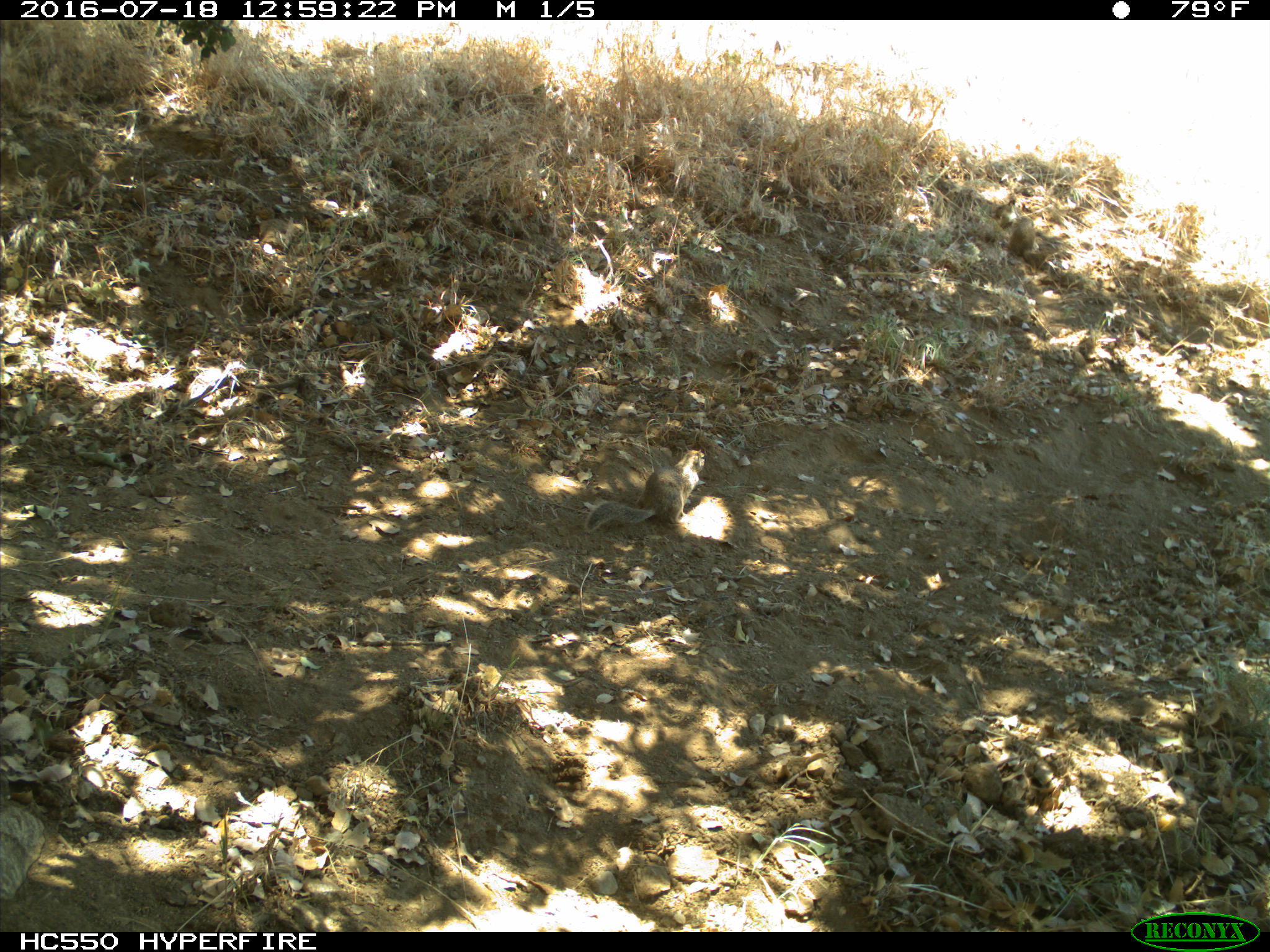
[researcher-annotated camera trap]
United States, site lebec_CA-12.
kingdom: Animalia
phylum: Chordata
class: Mammalia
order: Rodentia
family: Sciuridae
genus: Otospermophilus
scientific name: Otospermophilus beecheyi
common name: california ground squirrel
Otospermophilus beecheyi (california ground squirrel).